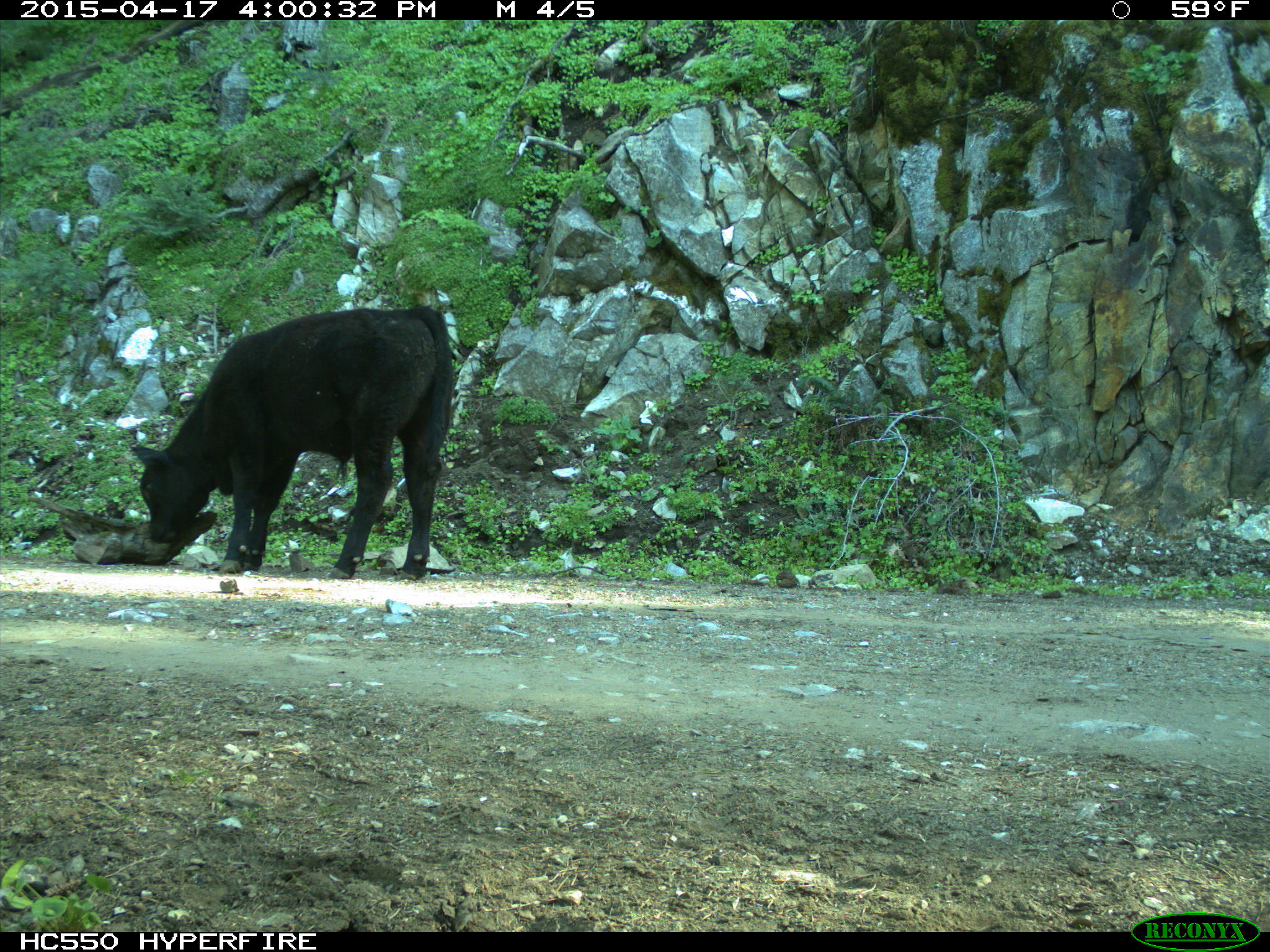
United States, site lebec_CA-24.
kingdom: Animalia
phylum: Chordata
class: Mammalia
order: Artiodactyla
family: Bovidae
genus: Bos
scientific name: Bos taurus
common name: domestic cow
Bos taurus (domestic cow).